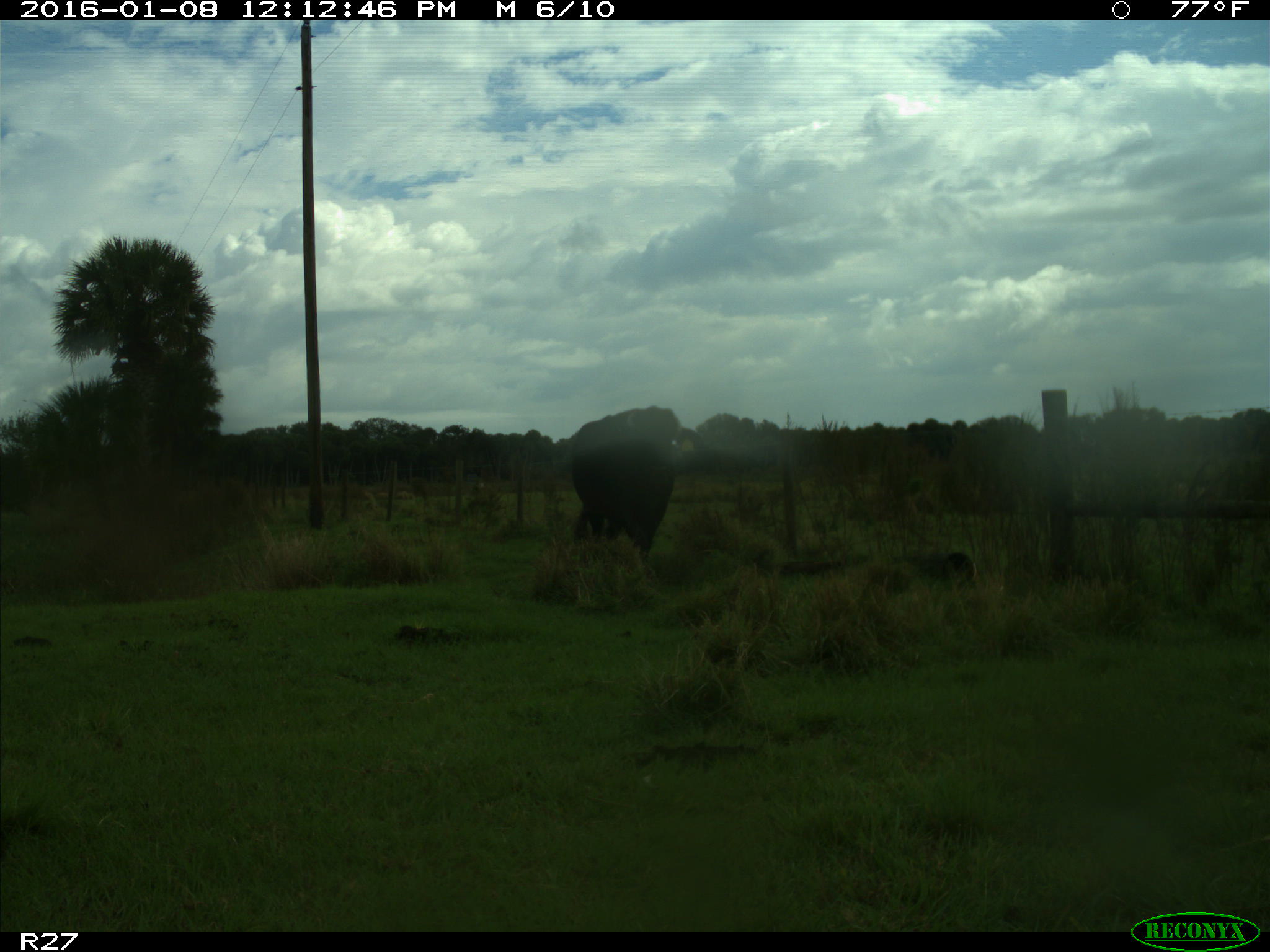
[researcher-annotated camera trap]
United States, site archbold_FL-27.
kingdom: Animalia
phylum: Chordata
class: Mammalia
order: Artiodactyla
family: Bovidae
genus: Bos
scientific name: Bos taurus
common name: domestic cow